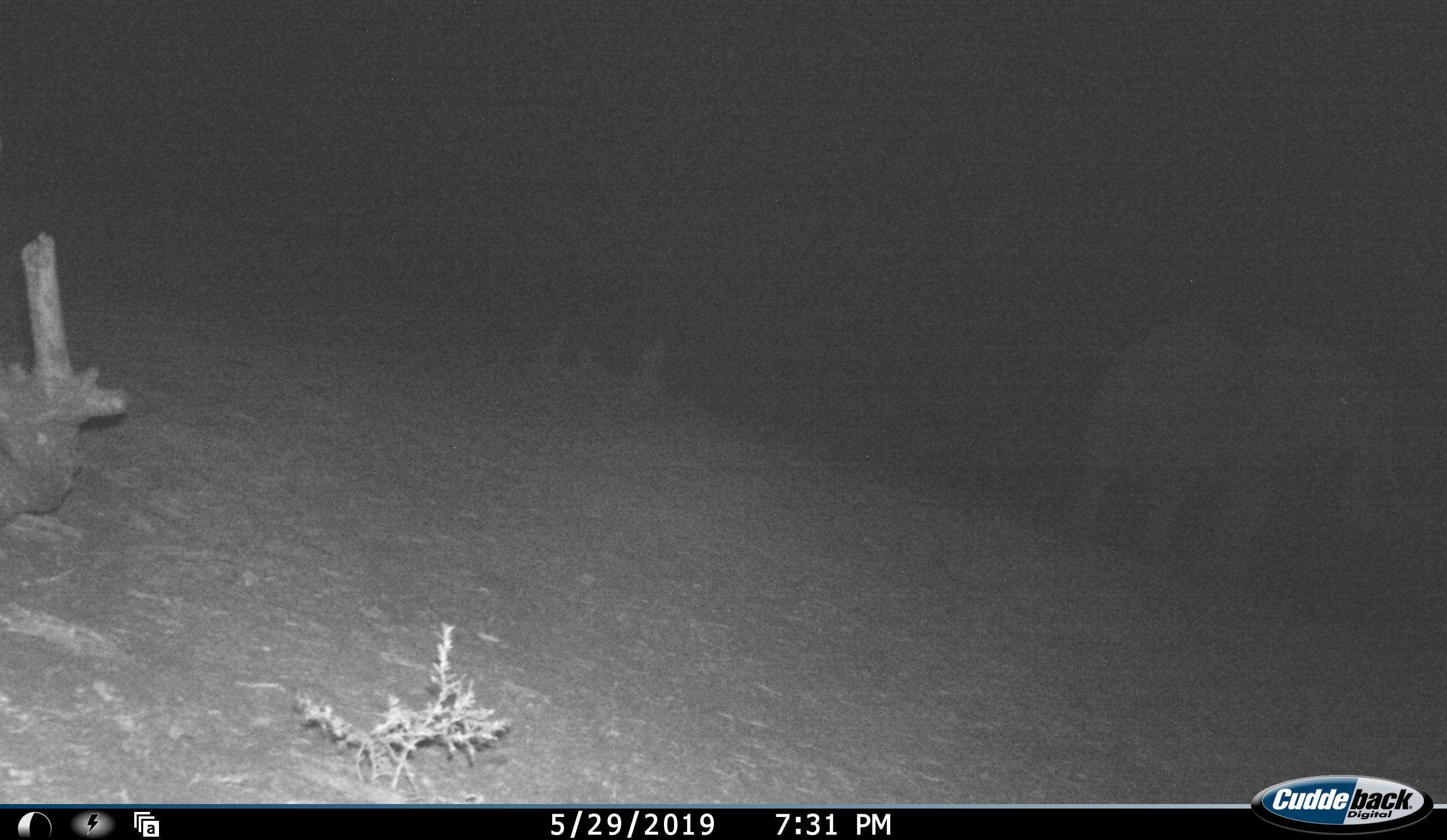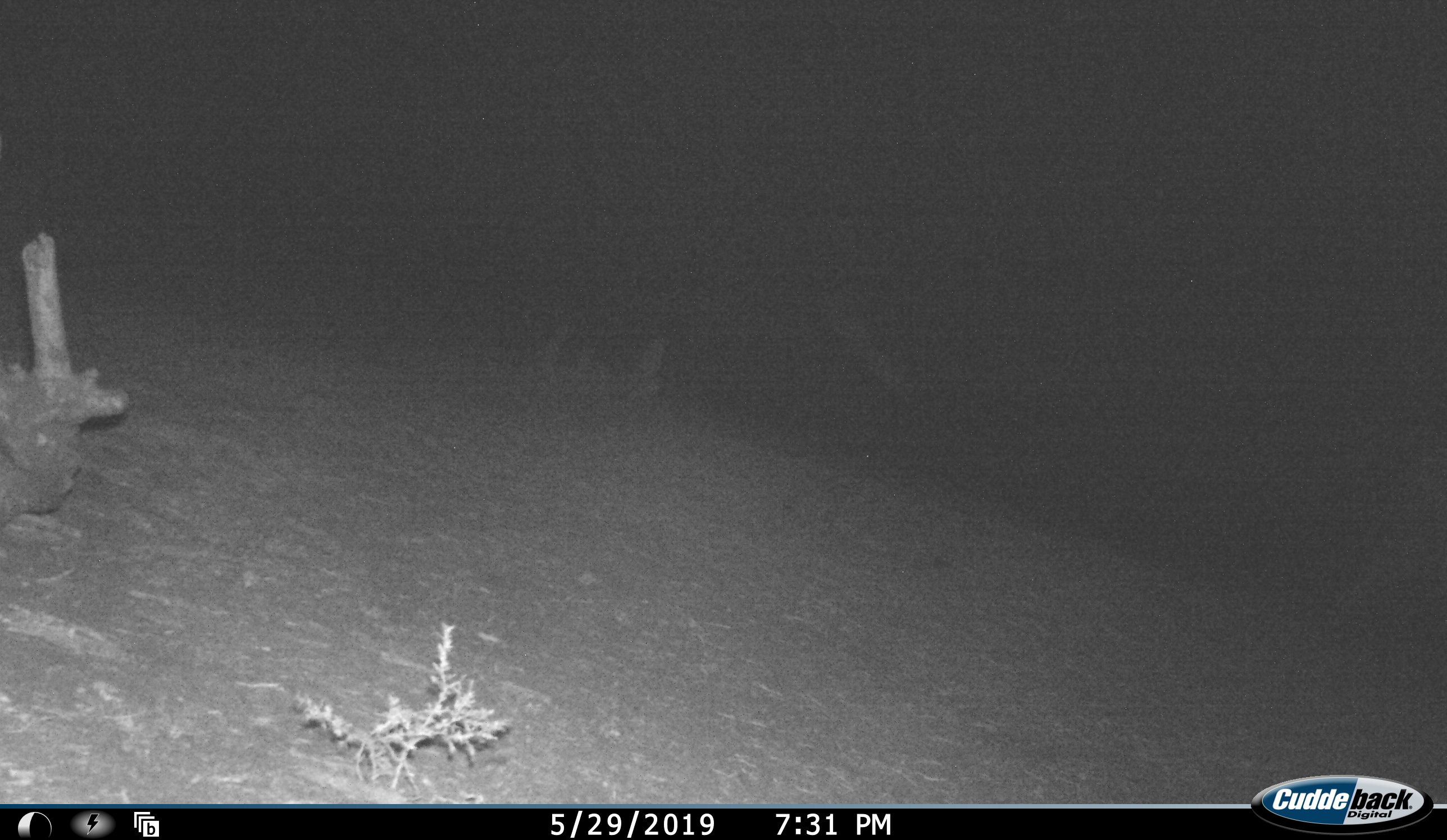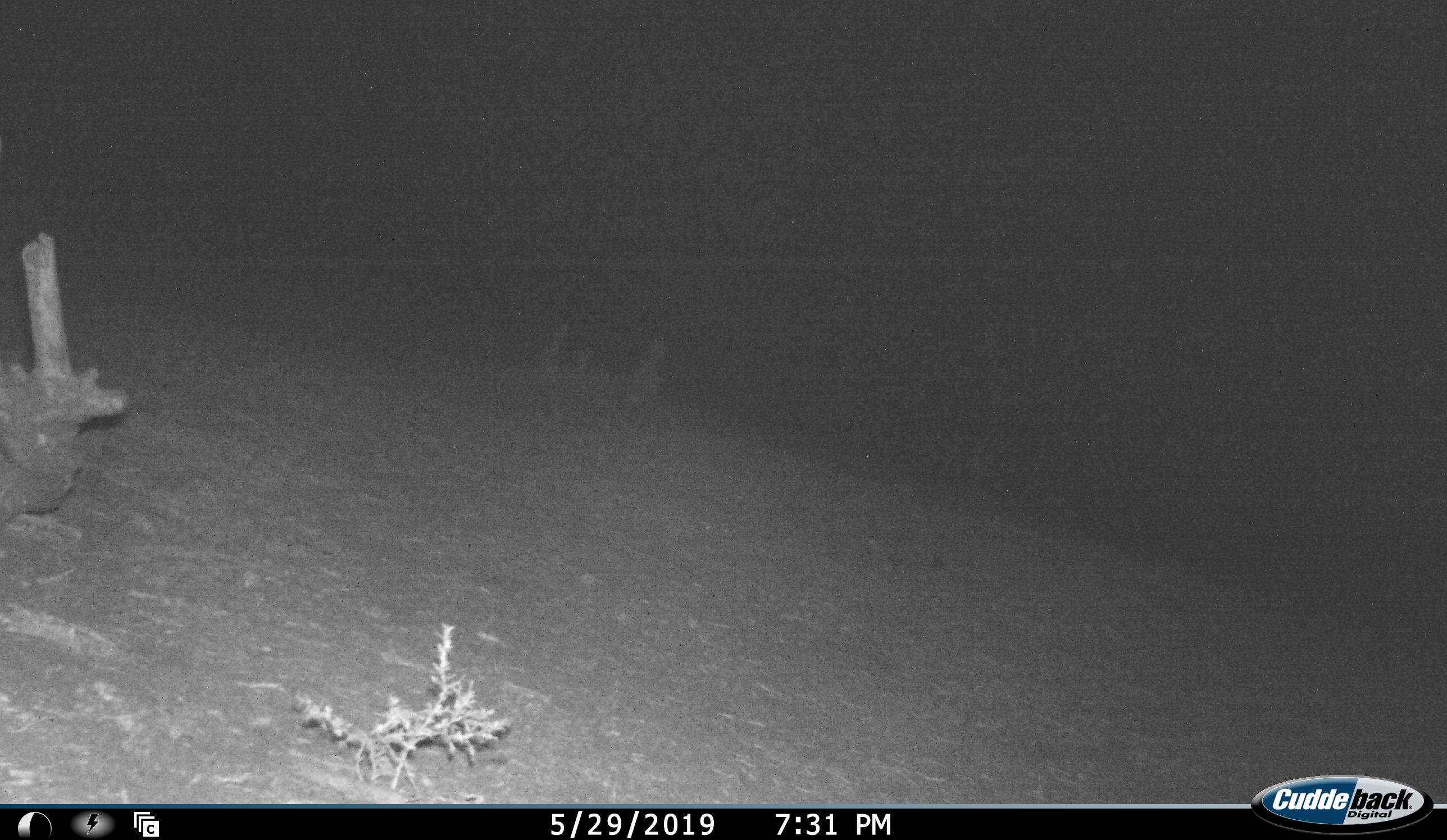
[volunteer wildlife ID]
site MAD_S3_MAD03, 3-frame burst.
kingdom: Animalia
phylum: Chordata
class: Mammalia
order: Proboscidea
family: Elephantidae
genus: Loxodonta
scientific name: Loxodonta africana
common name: african bush elephant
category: elephant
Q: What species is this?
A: Elephant (african bush elephant) (Loxodonta africana).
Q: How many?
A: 1.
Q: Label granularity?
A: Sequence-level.